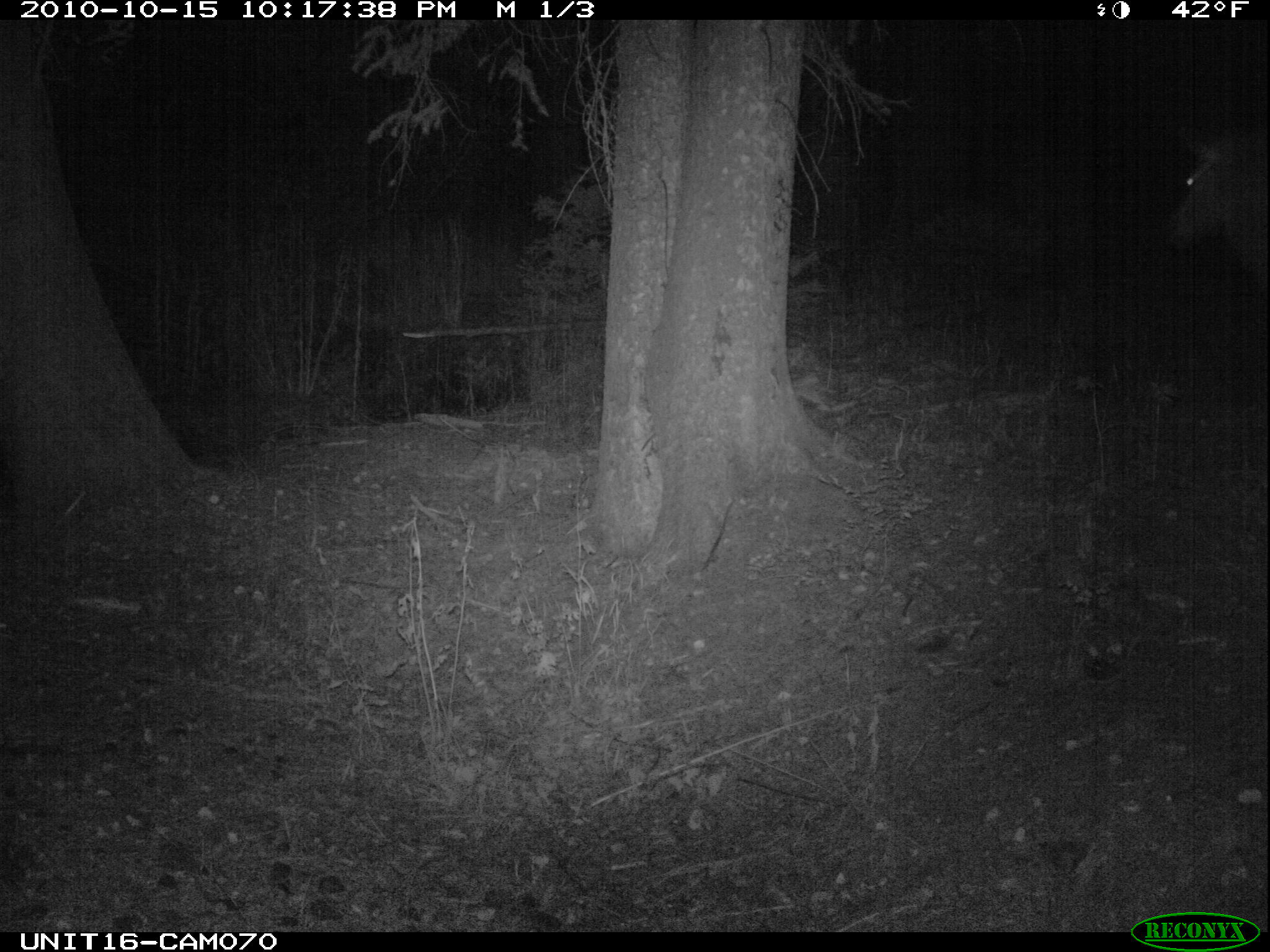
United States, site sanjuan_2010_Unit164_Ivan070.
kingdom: Animalia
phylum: Chordata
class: Mammalia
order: Artiodactyla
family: Cervidae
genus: Cervus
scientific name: Cervus elaphus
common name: red deer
Cervus elaphus (red deer).